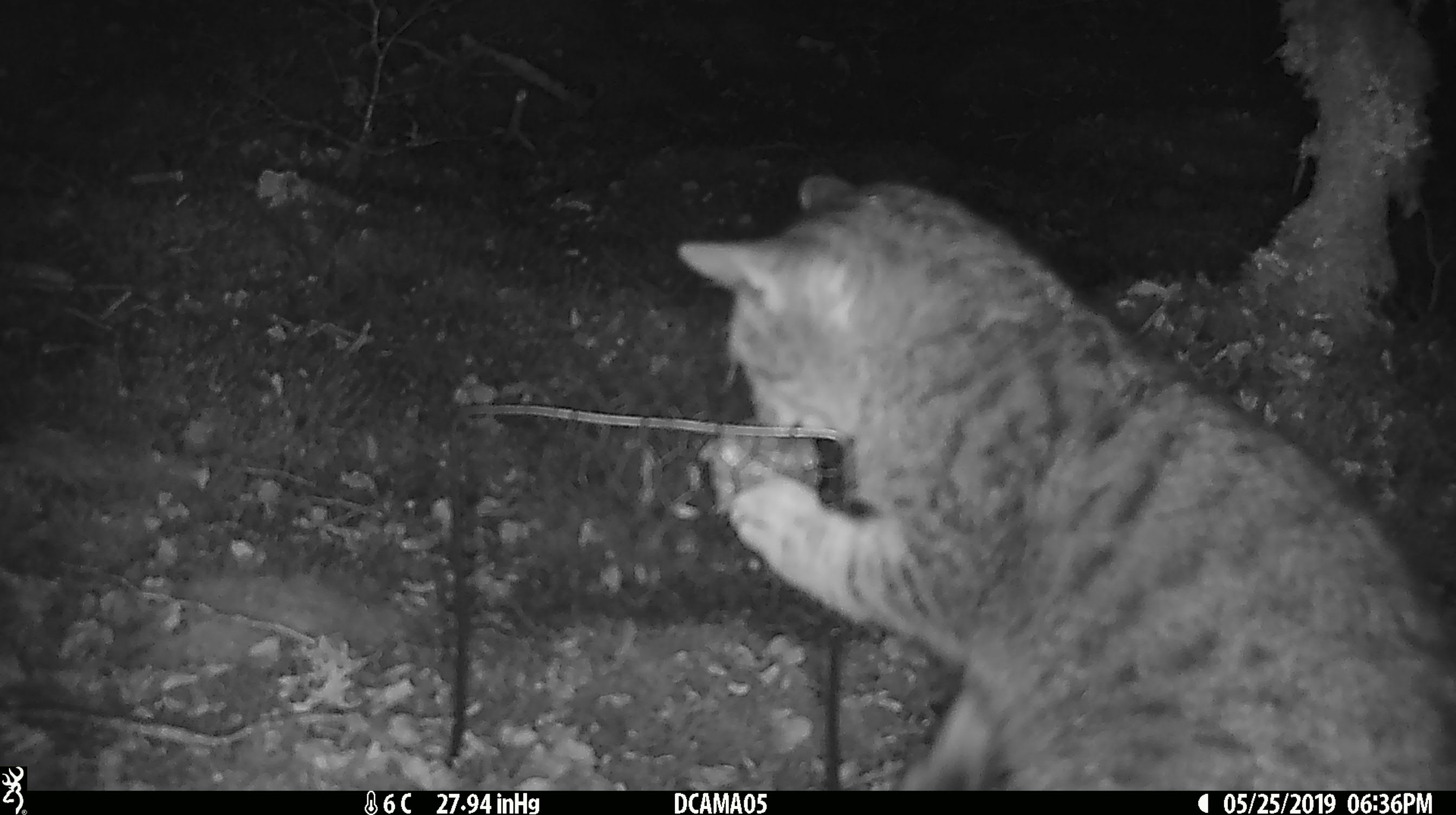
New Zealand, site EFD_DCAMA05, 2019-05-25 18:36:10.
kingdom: Animalia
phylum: Chordata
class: Mammalia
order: Carnivora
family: Felidae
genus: Felis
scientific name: Felis catus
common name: domestic cat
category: cat